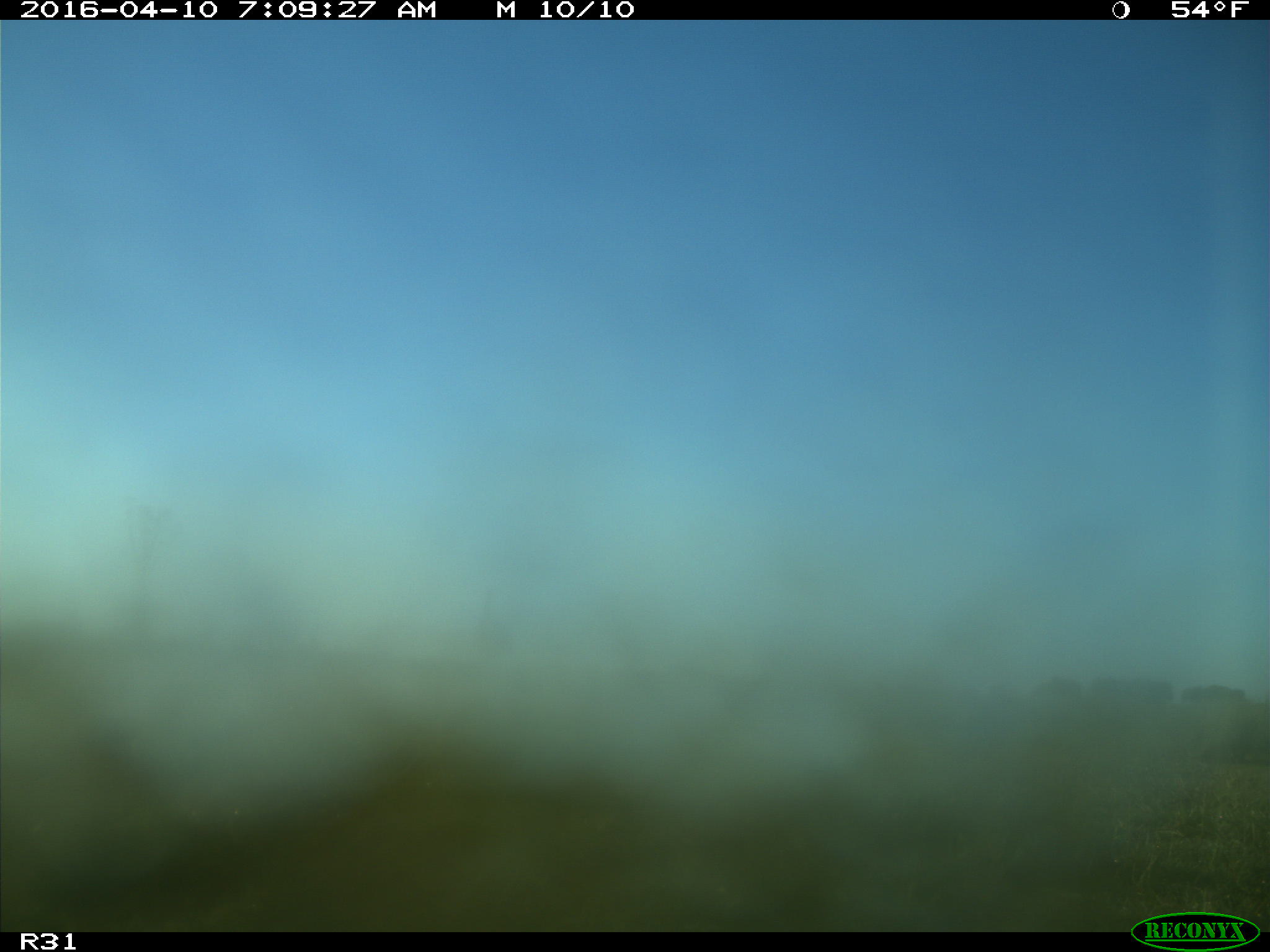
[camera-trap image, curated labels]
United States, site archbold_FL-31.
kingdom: Animalia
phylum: Chordata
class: Aves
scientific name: Aves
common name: birds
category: unidentified bird